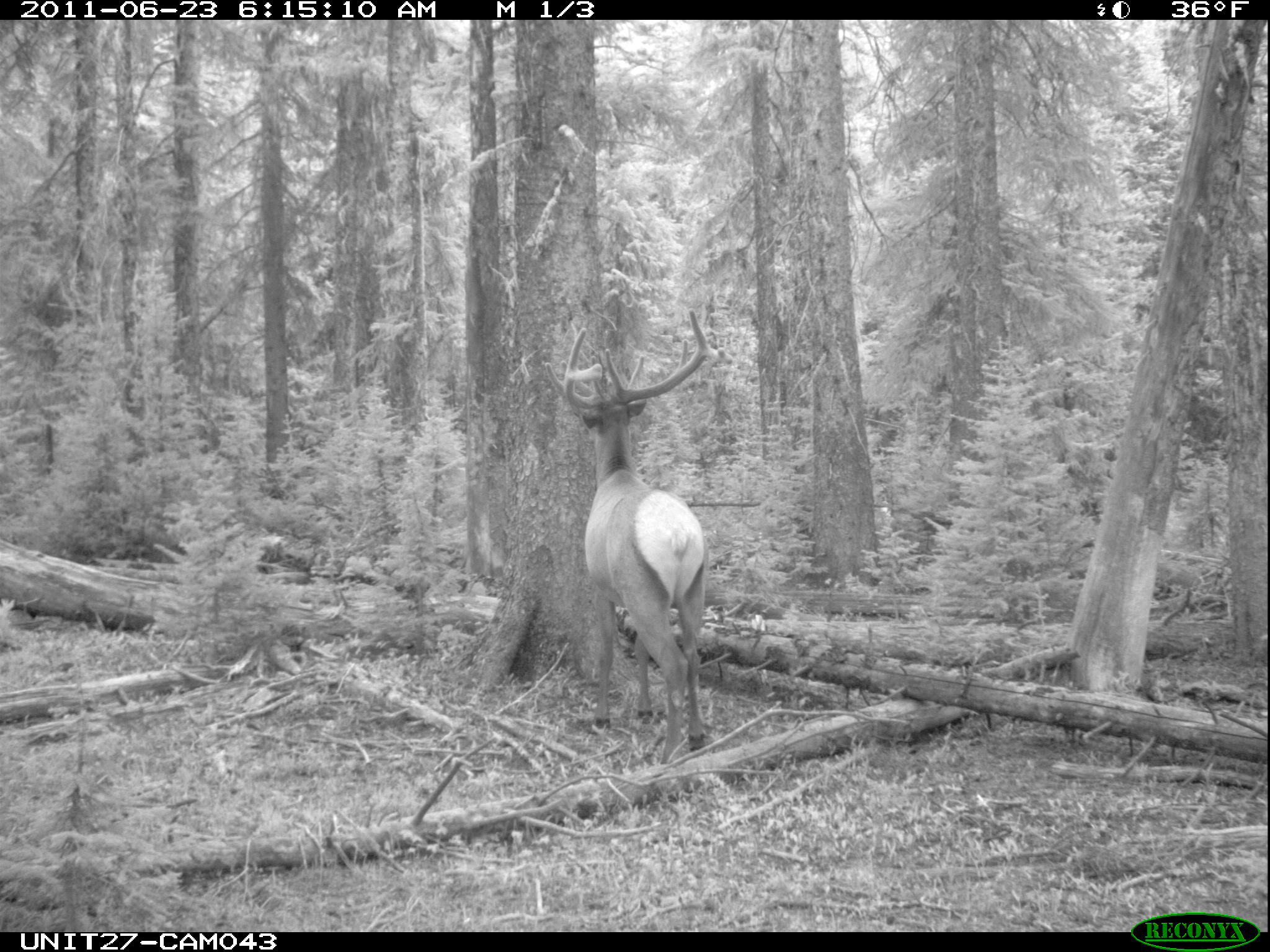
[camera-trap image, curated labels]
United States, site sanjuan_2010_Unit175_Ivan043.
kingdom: Animalia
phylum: Chordata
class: Mammalia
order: Artiodactyla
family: Cervidae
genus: Cervus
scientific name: Cervus elaphus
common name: red deer